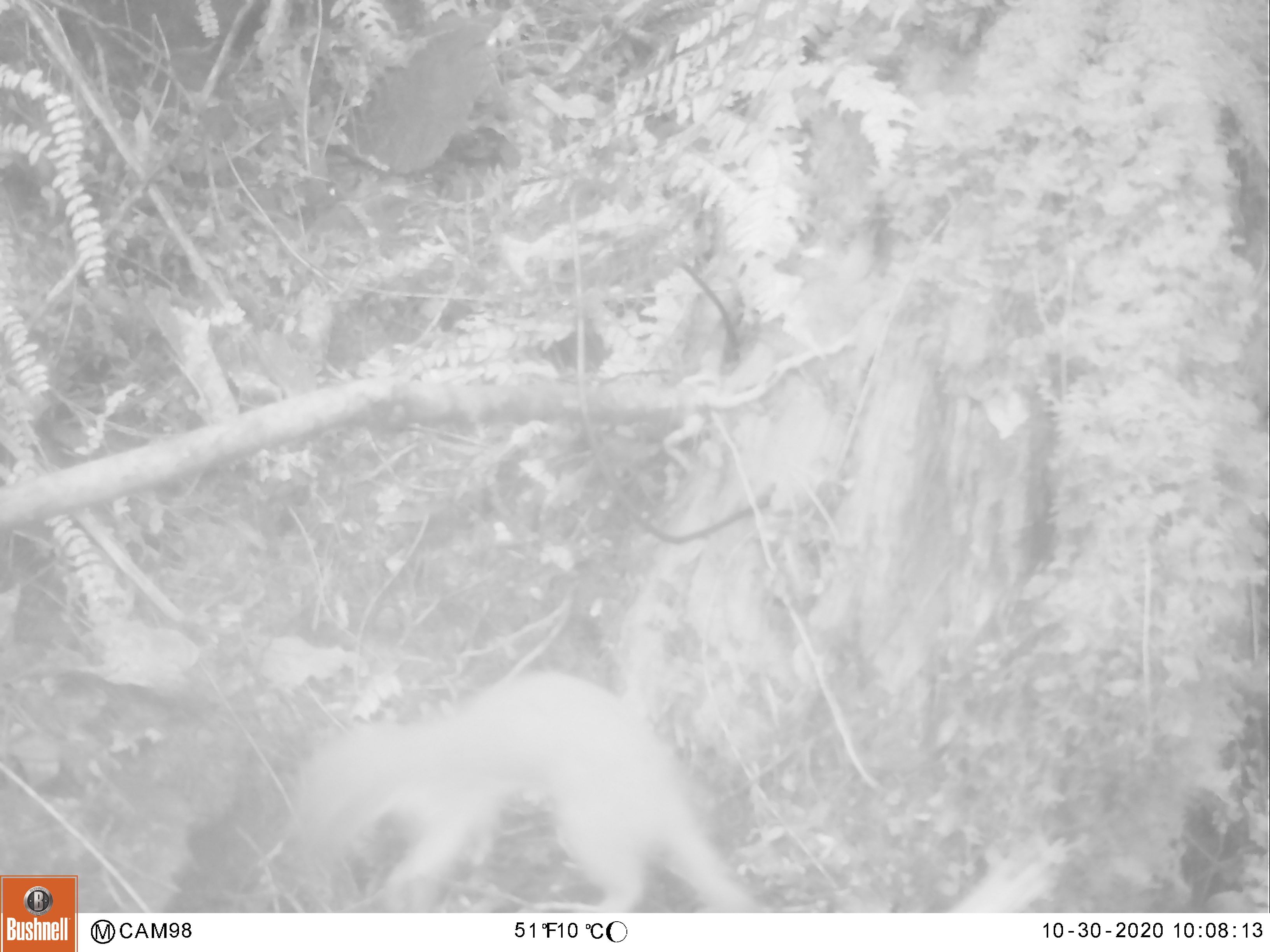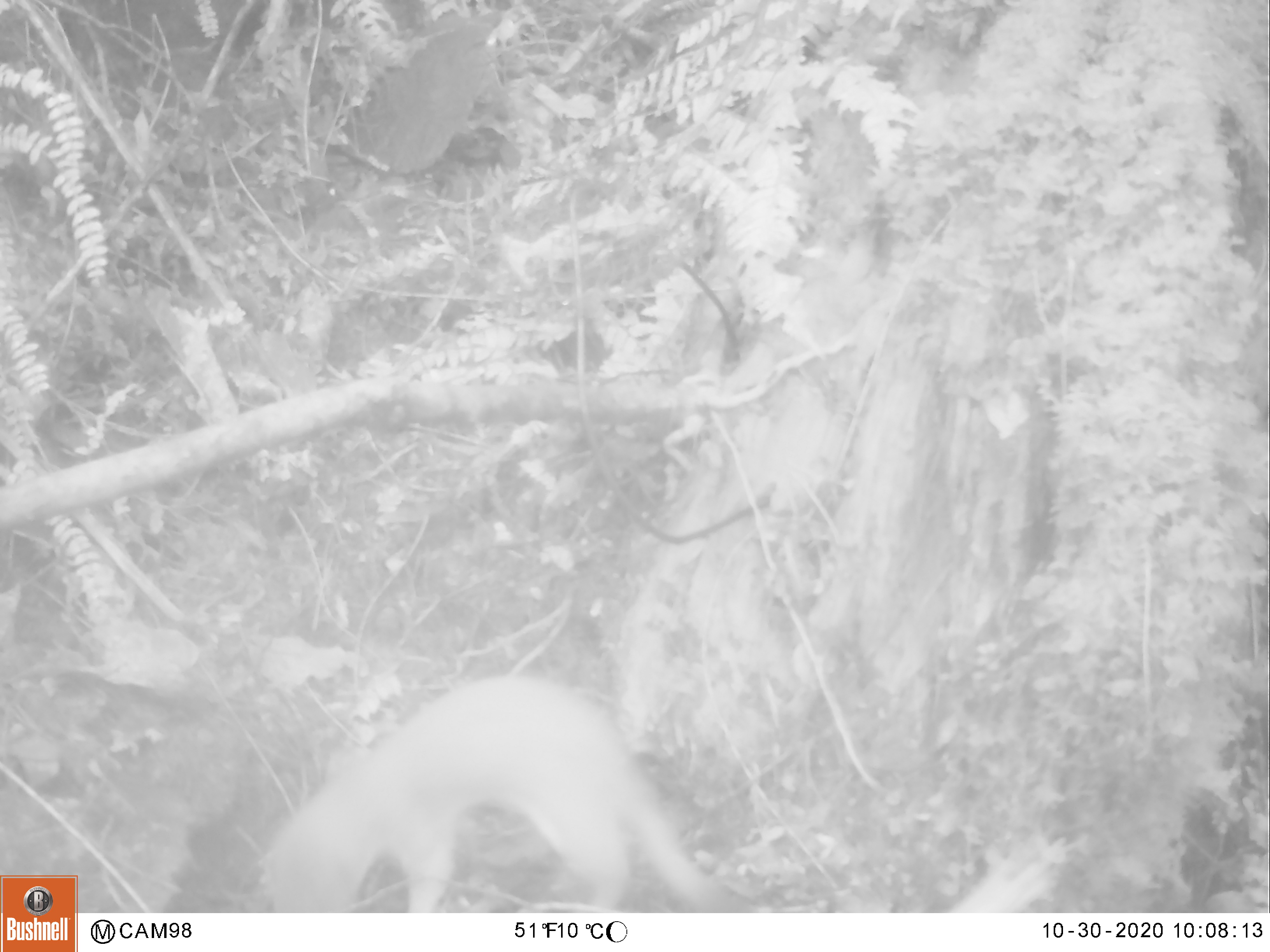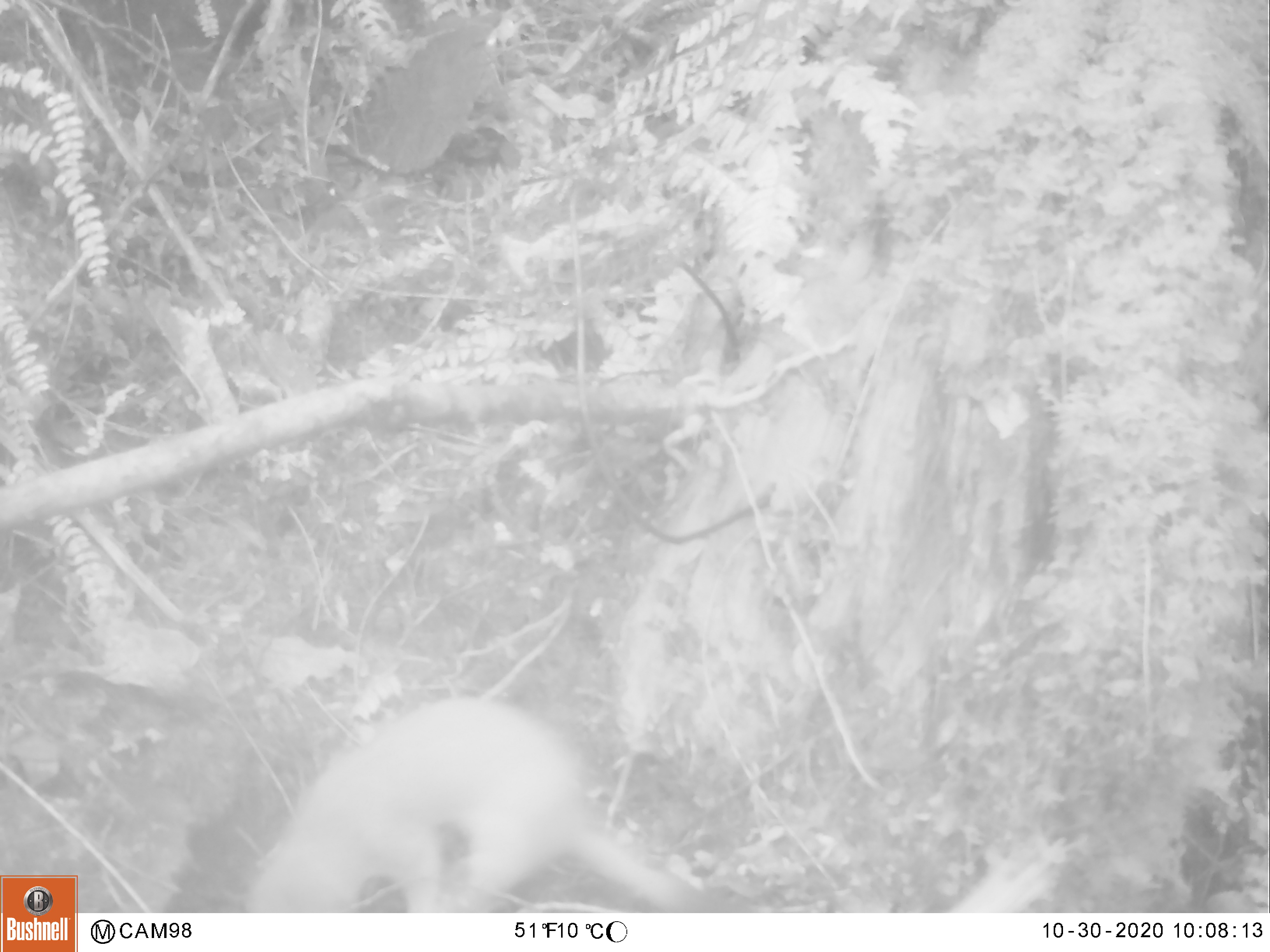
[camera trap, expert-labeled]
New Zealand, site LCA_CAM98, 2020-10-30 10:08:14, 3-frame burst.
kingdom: Animalia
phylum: Chordata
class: Mammalia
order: Carnivora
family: Mustelidae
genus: Mustela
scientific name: Mustela erminea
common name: stoat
Stoat (Mustela erminea).